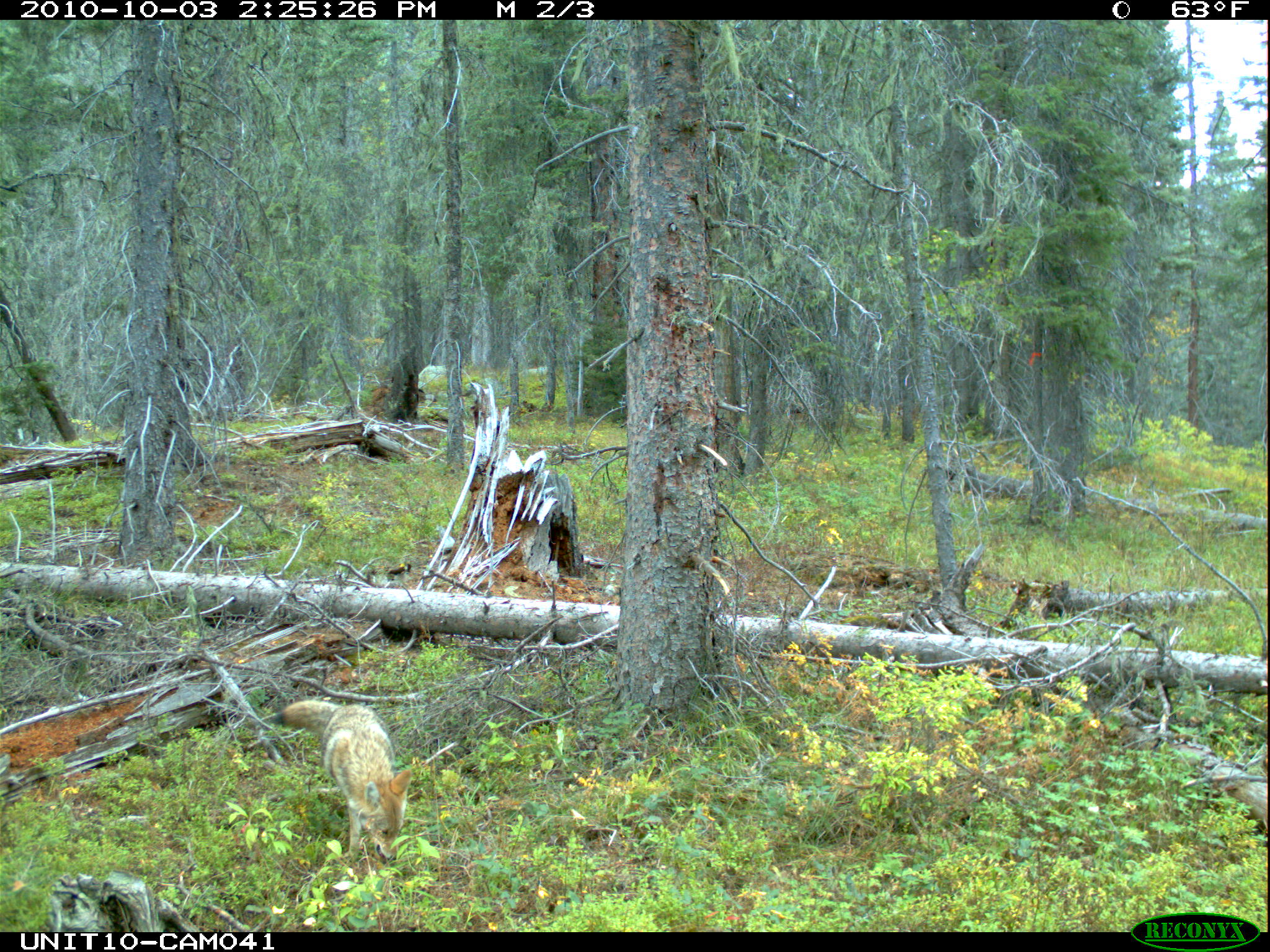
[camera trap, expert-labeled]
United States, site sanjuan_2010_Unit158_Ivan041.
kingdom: Animalia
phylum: Chordata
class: Mammalia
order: Carnivora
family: Canidae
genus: Canis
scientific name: Canis latrans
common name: coyote